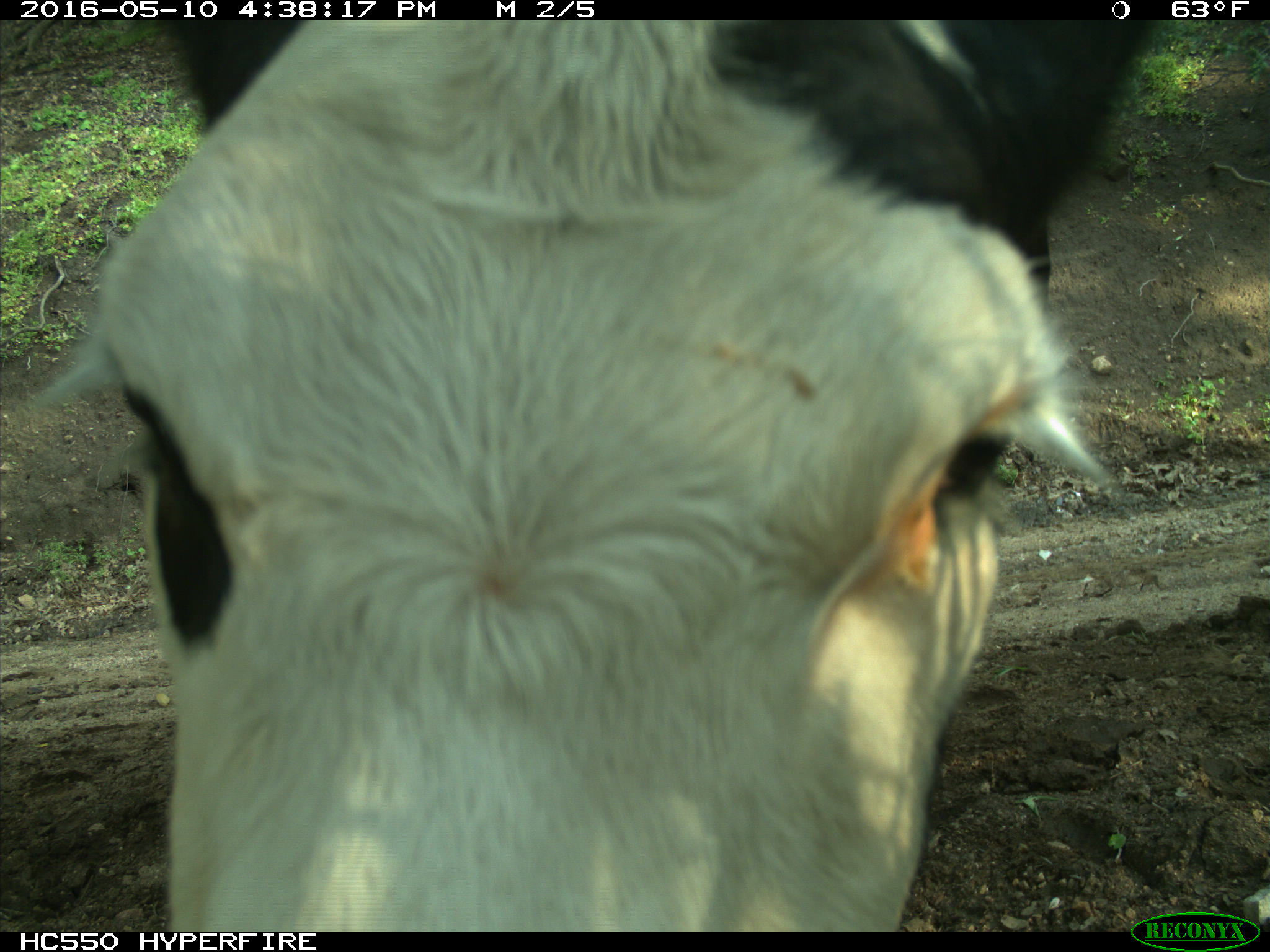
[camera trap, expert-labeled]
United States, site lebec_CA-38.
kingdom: Animalia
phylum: Chordata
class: Mammalia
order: Artiodactyla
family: Bovidae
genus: Bos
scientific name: Bos taurus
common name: domestic cow